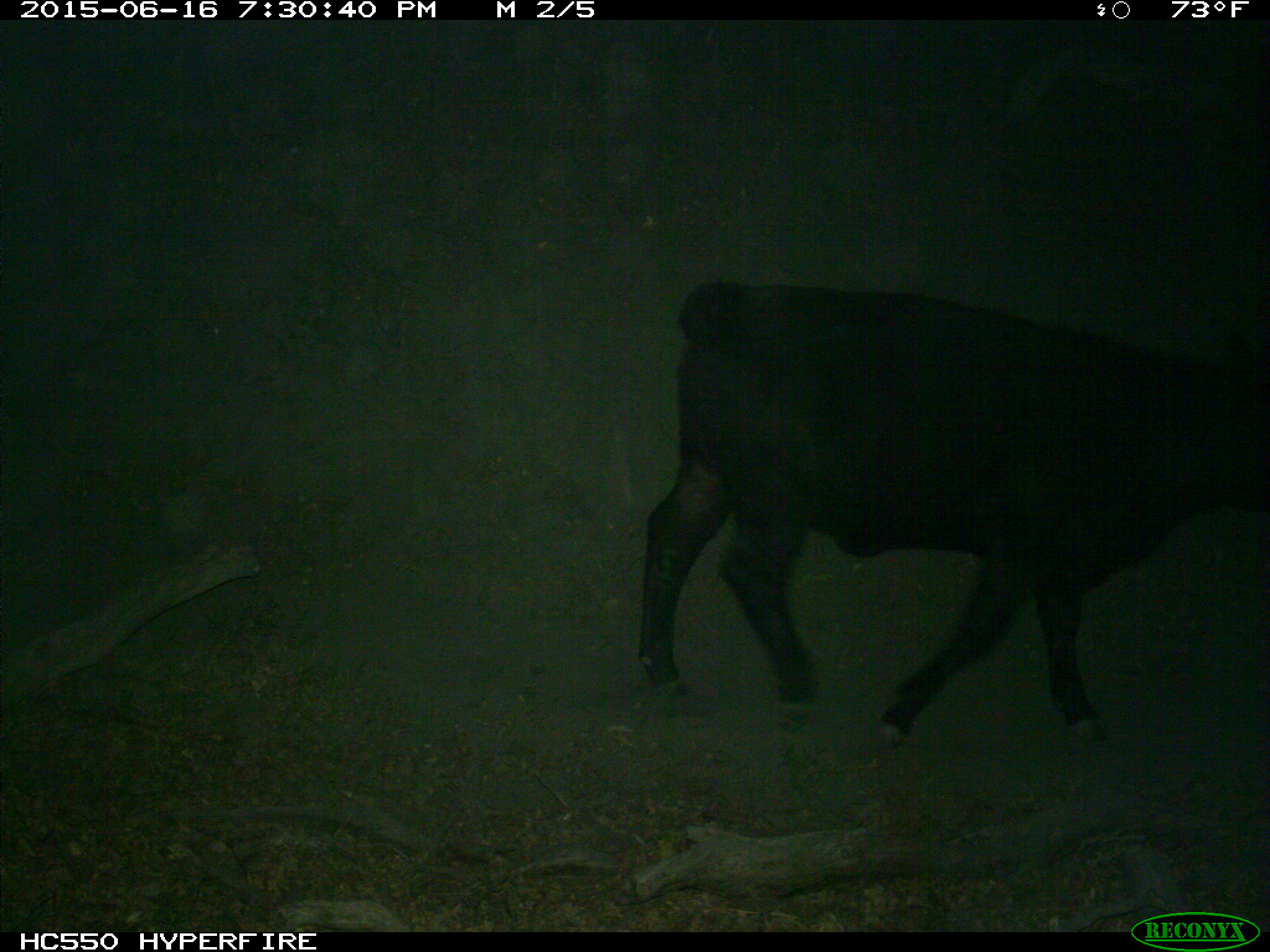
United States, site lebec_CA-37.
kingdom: Animalia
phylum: Chordata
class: Mammalia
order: Artiodactyla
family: Bovidae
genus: Bos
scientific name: Bos taurus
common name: domestic cow